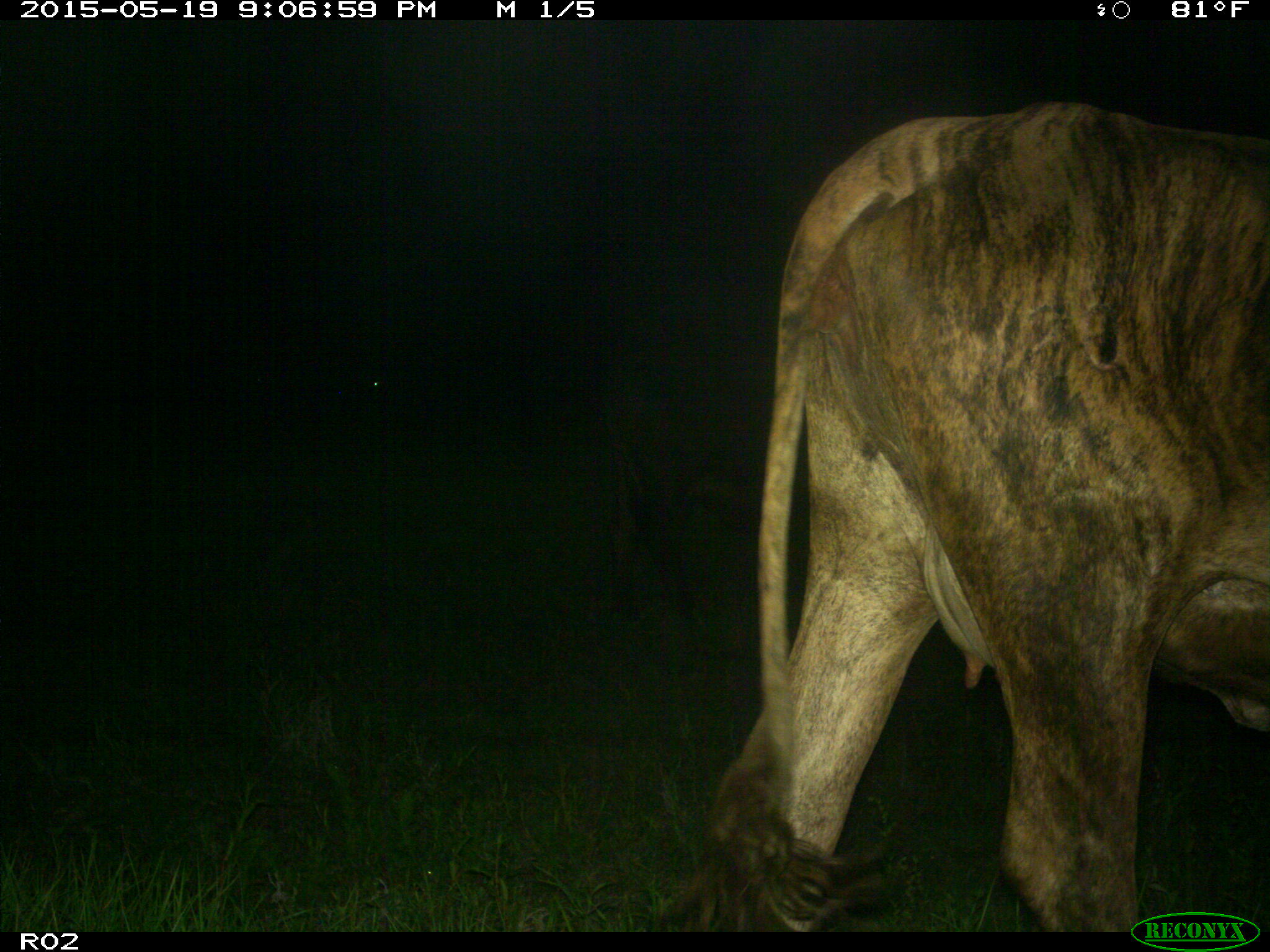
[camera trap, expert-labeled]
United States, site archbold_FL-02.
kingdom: Animalia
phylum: Chordata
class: Mammalia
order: Artiodactyla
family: Bovidae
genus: Bos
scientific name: Bos taurus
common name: domestic cow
Bos taurus (domestic cow).